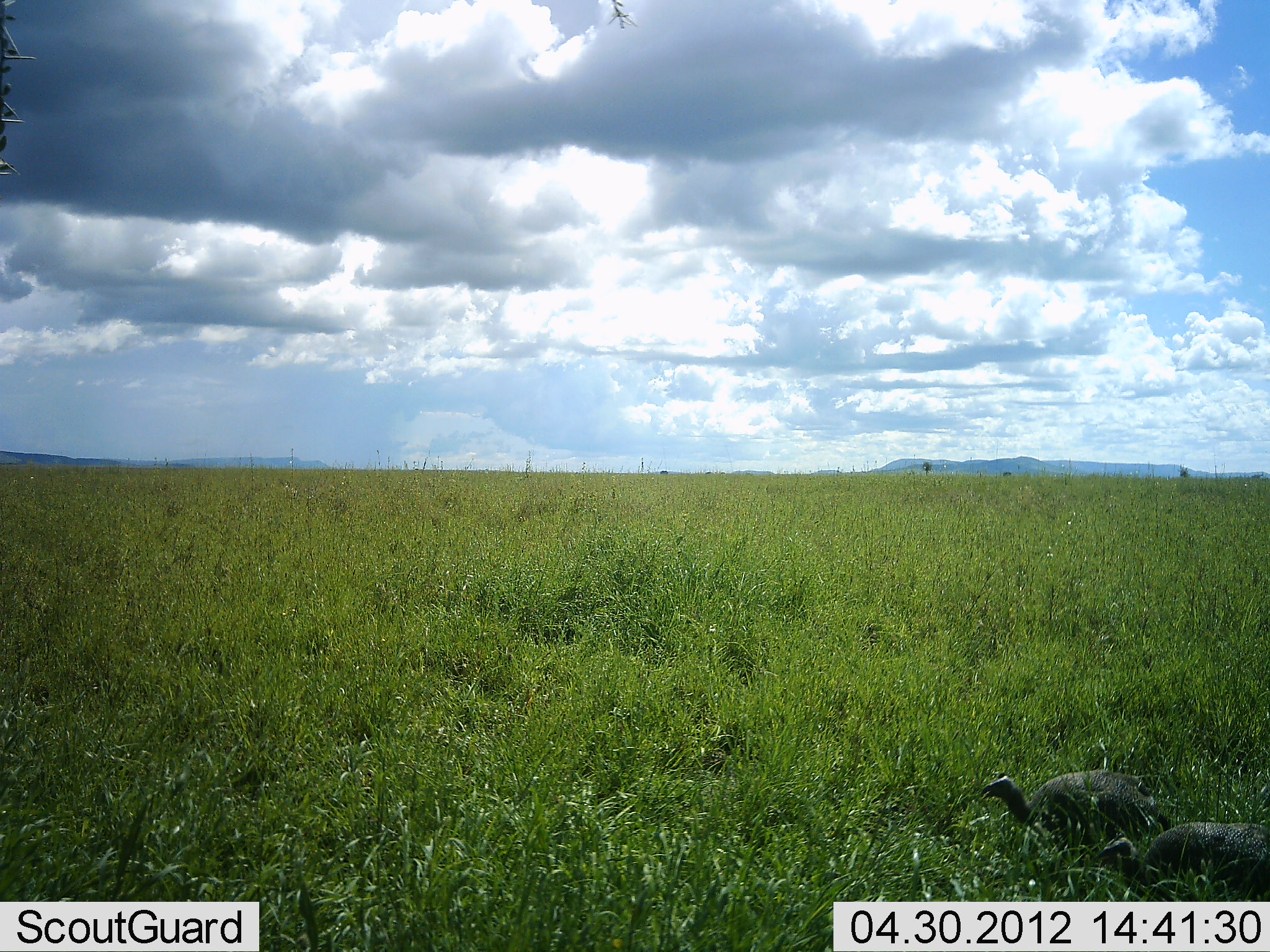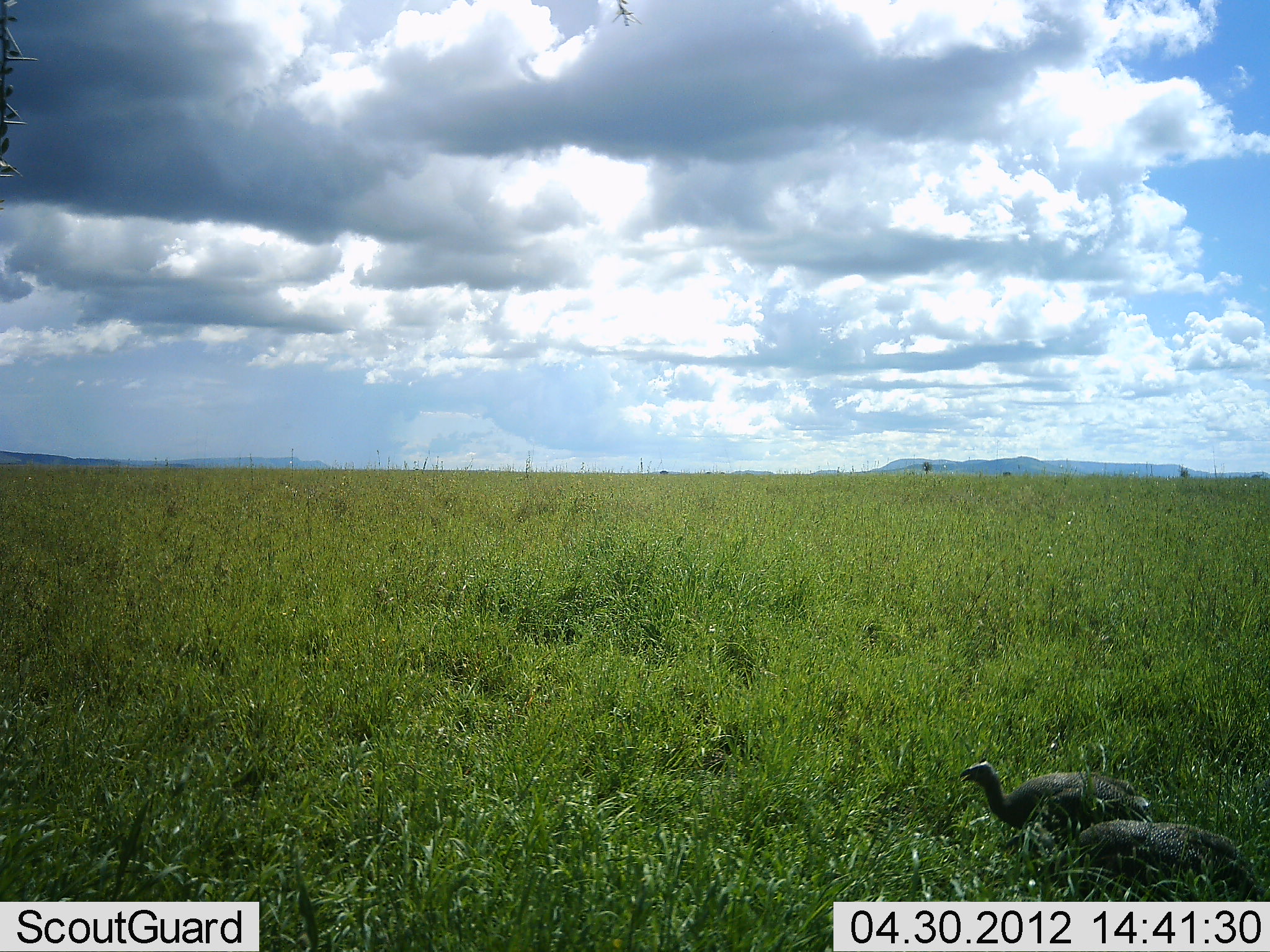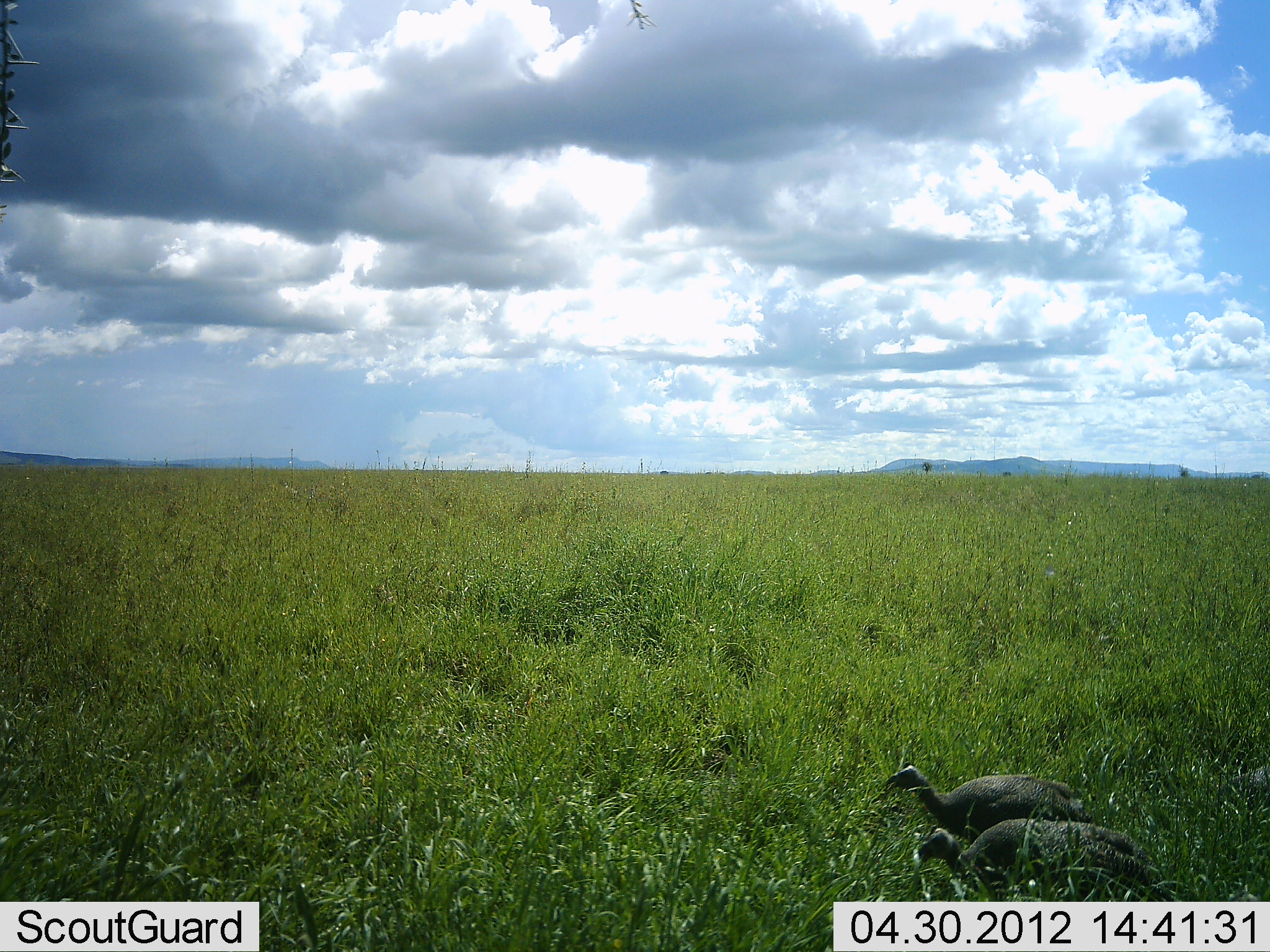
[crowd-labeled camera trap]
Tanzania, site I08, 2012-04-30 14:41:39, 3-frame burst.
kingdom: Animalia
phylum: Chordata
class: Aves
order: Galliformes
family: Numididae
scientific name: Numididae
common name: guinea fowl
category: guineafowl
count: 2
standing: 11%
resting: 0%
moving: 84%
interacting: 0%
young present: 0%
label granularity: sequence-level